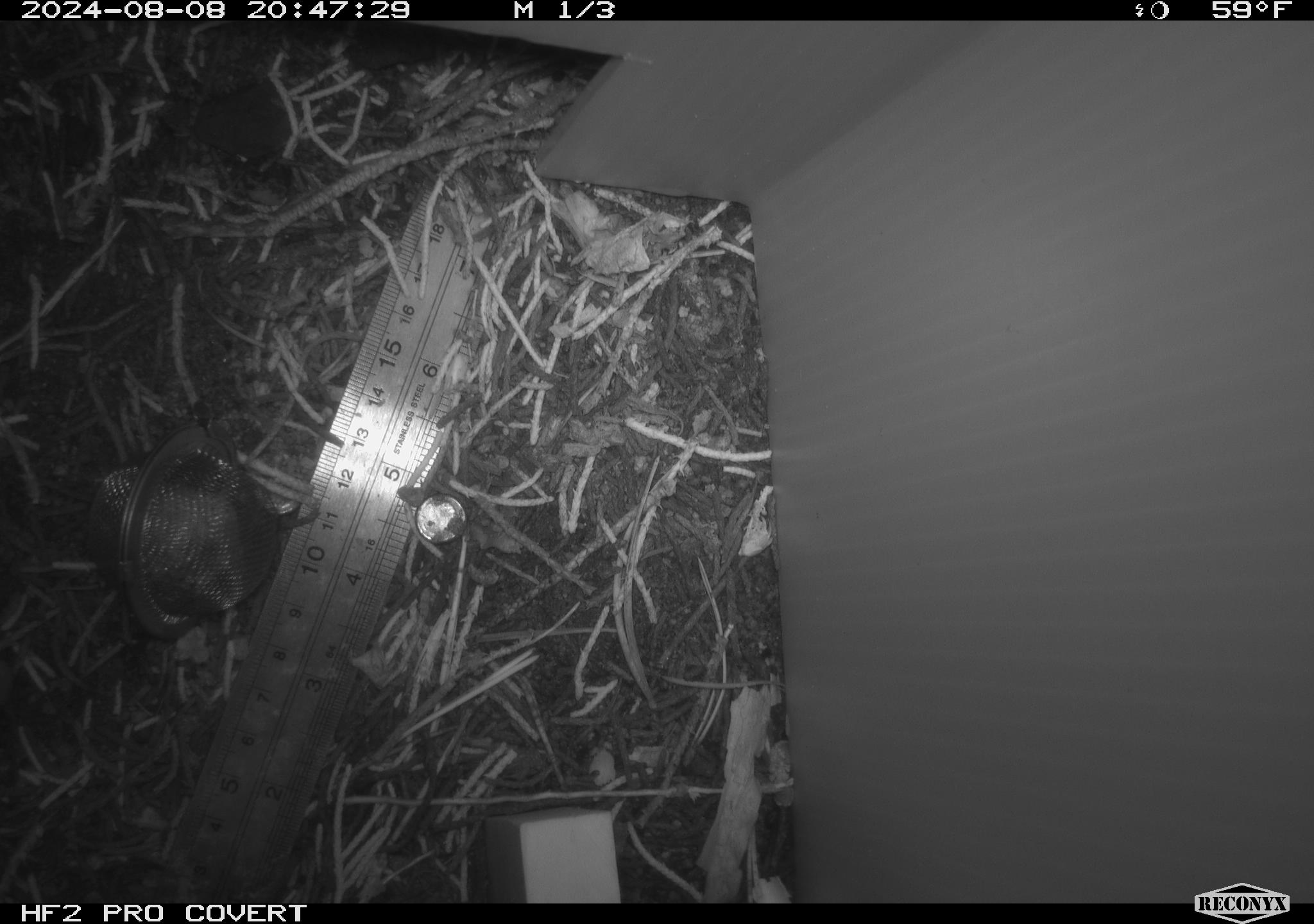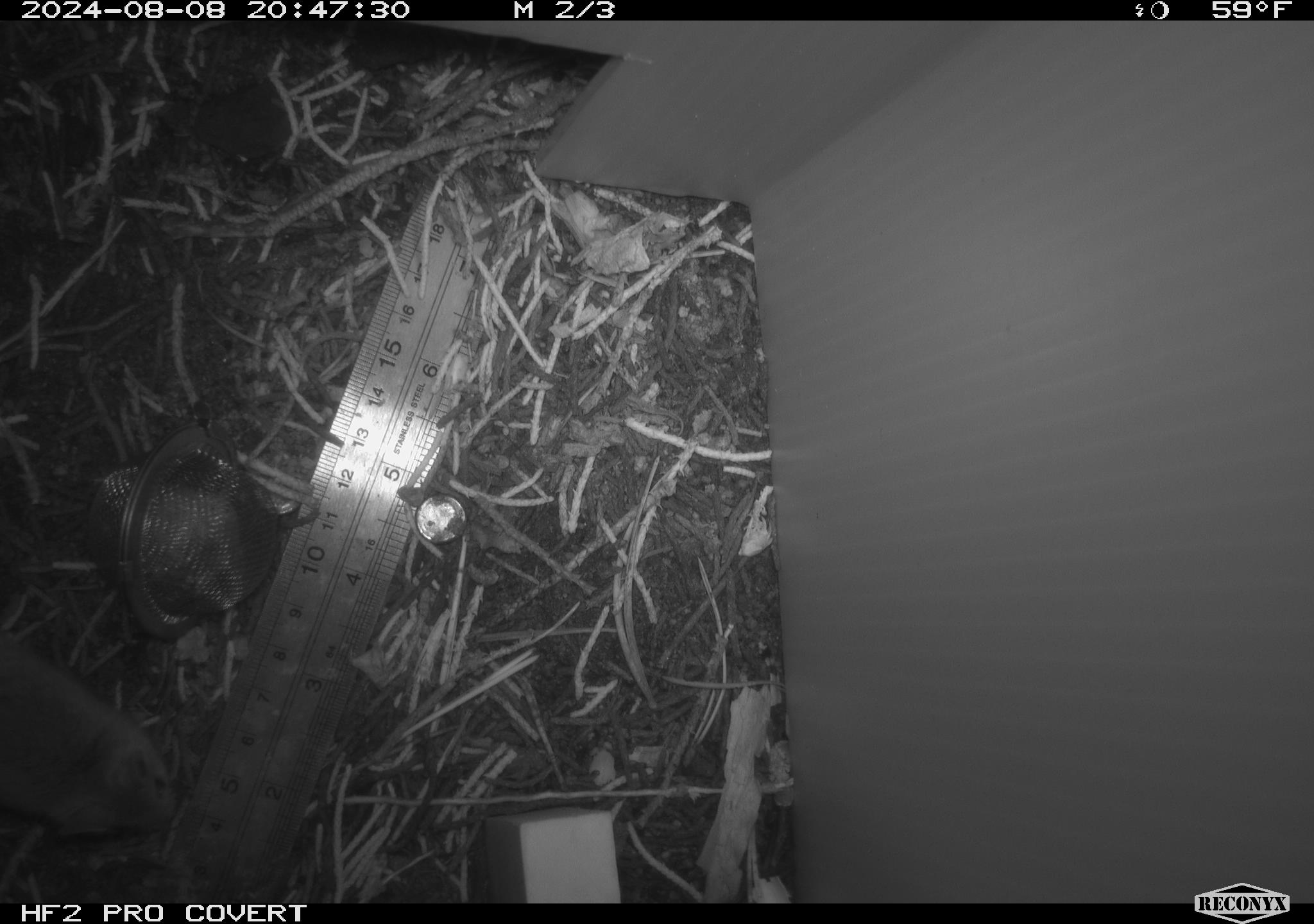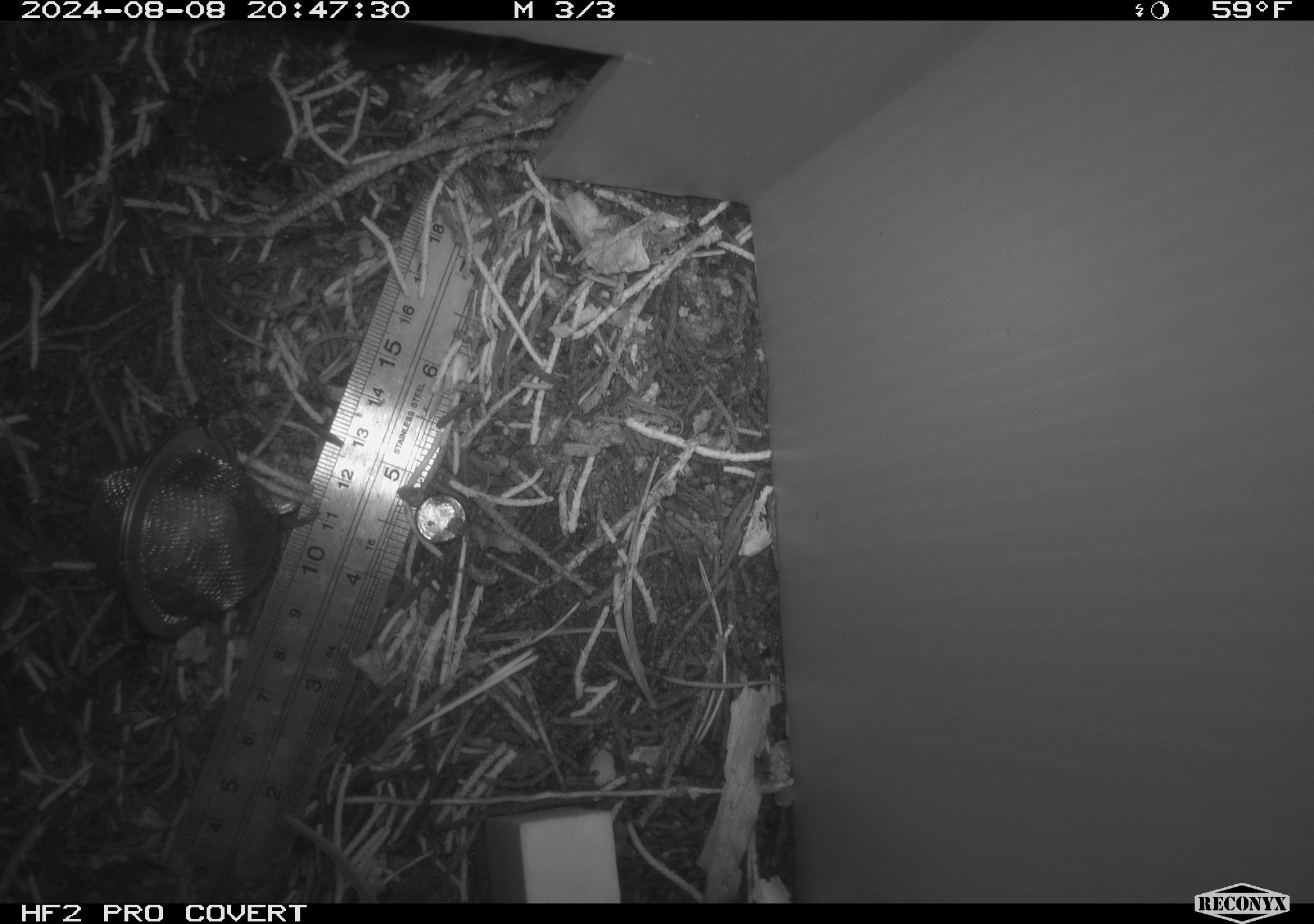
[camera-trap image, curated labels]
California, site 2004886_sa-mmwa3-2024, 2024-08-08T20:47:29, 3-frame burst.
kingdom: Animalia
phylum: Chordata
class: Mammalia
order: Rodentia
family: Sciuridae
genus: Neotamias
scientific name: Neotamias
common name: western chipmunks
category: neotamias species